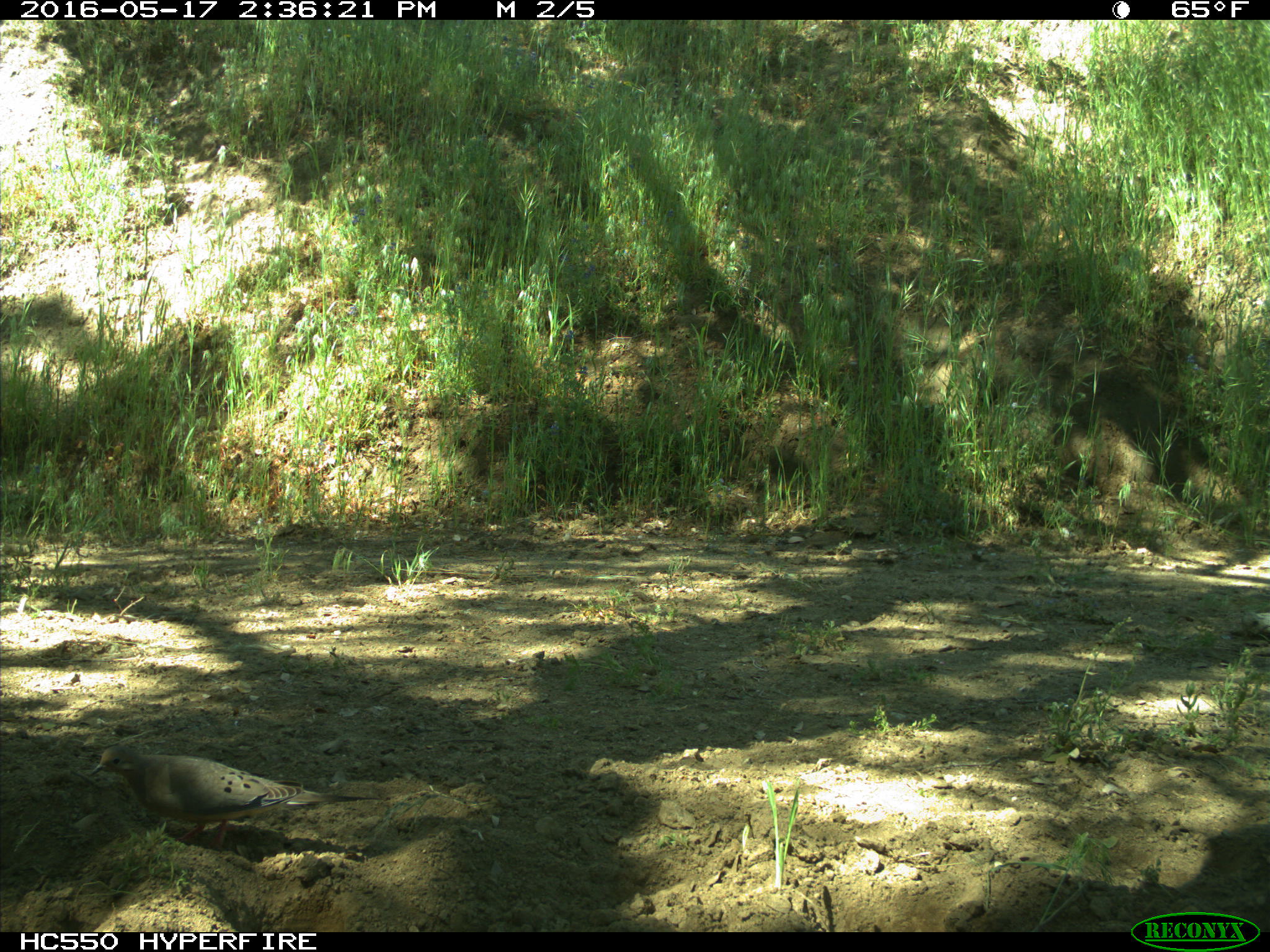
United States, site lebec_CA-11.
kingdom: Animalia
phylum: Chordata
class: Aves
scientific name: Aves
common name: birds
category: unidentified bird